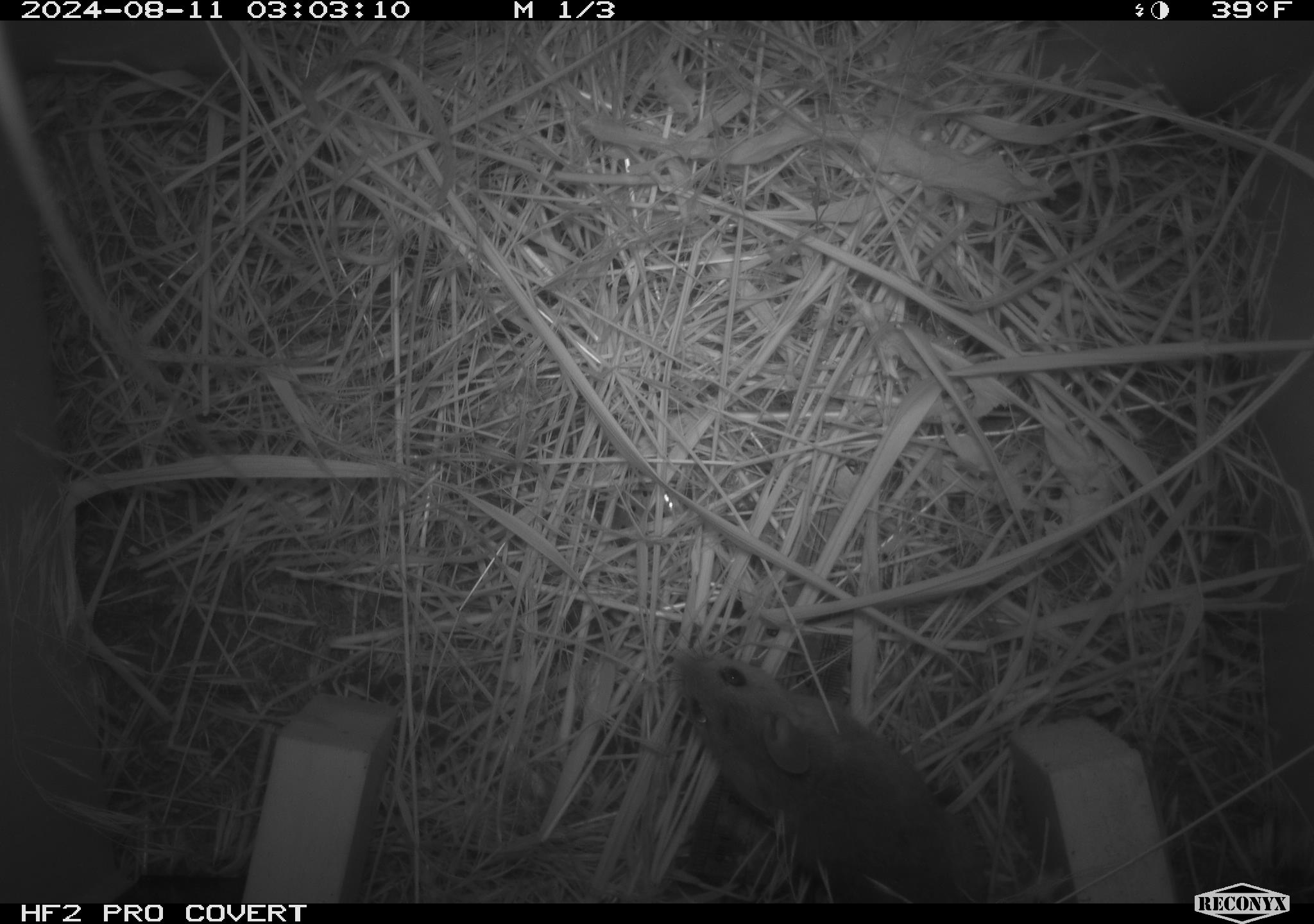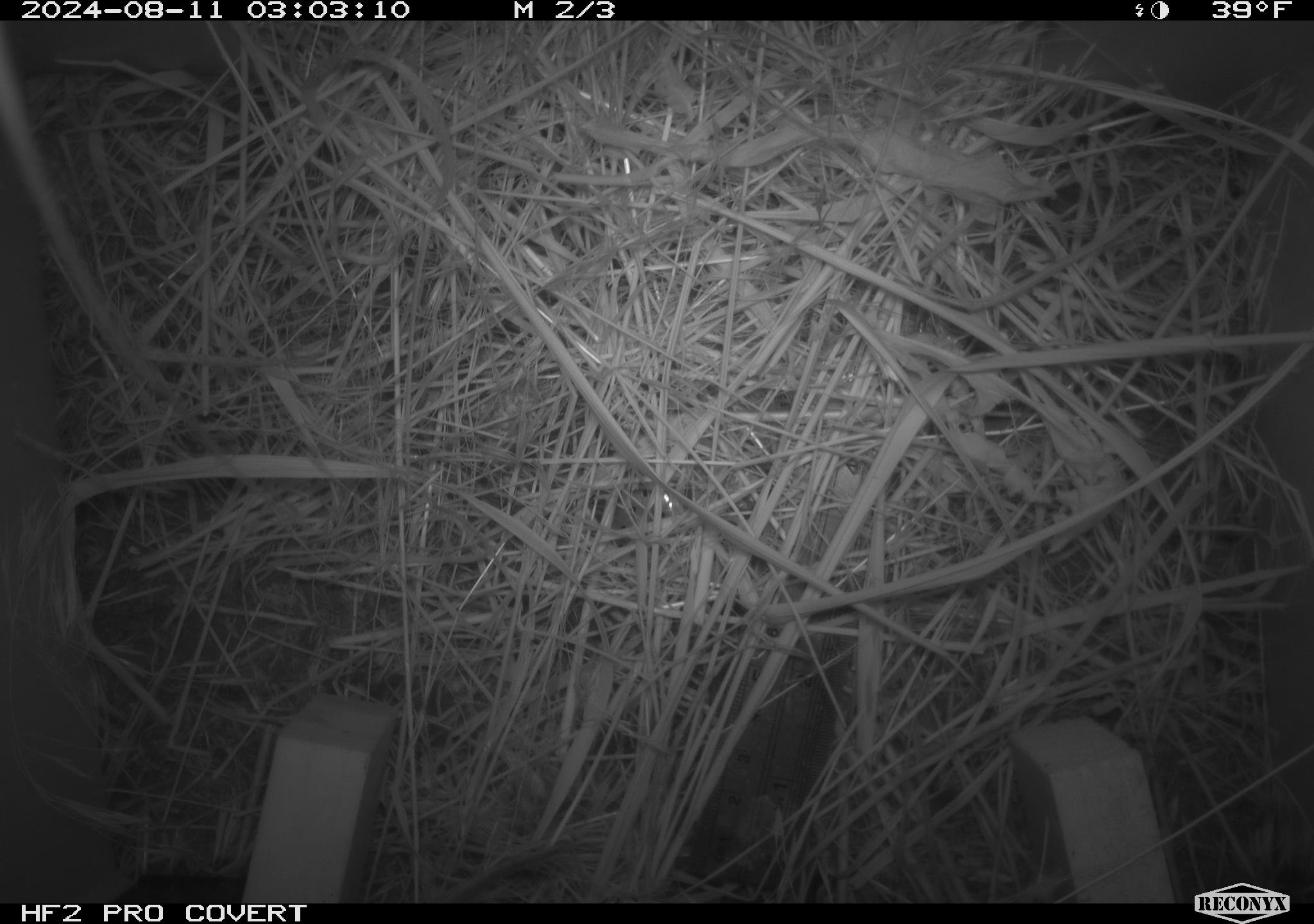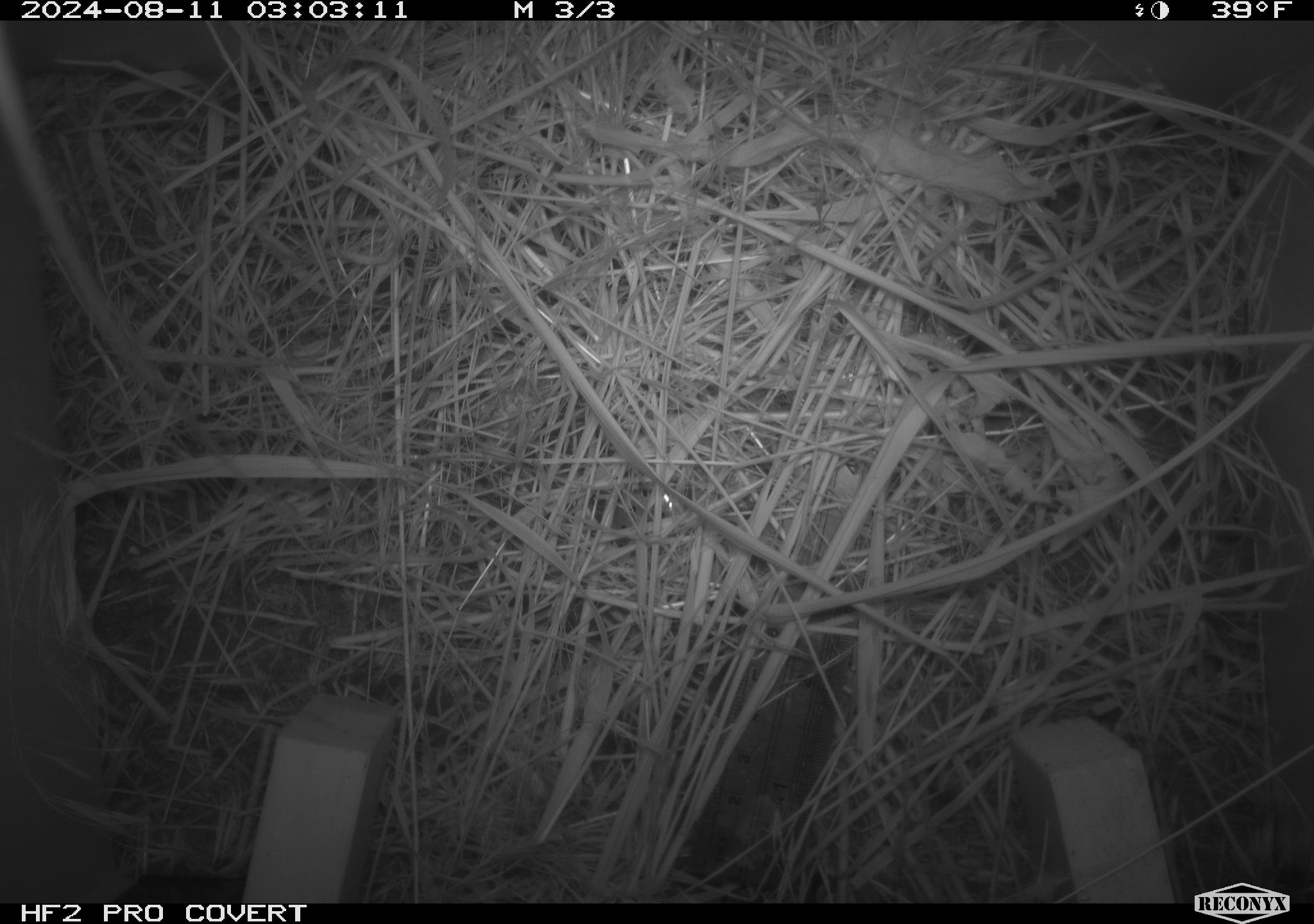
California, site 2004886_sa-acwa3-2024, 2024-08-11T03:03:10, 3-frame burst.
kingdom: Animalia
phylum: Chordata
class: Mammalia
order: Rodentia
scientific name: Rodentia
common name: mouse species